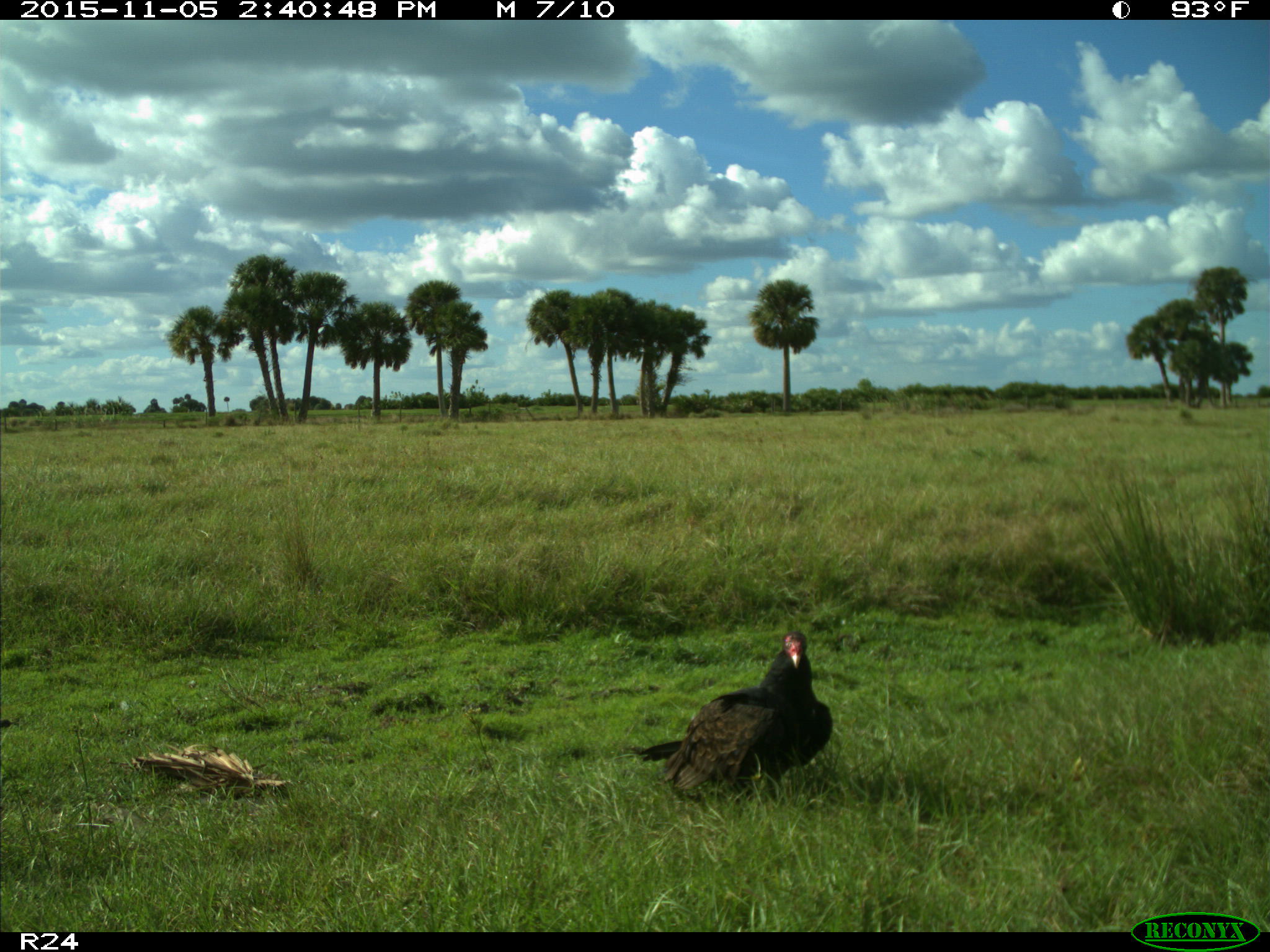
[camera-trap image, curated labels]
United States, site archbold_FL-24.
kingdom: Animalia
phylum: Chordata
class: Aves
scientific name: Aves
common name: birds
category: unidentified bird